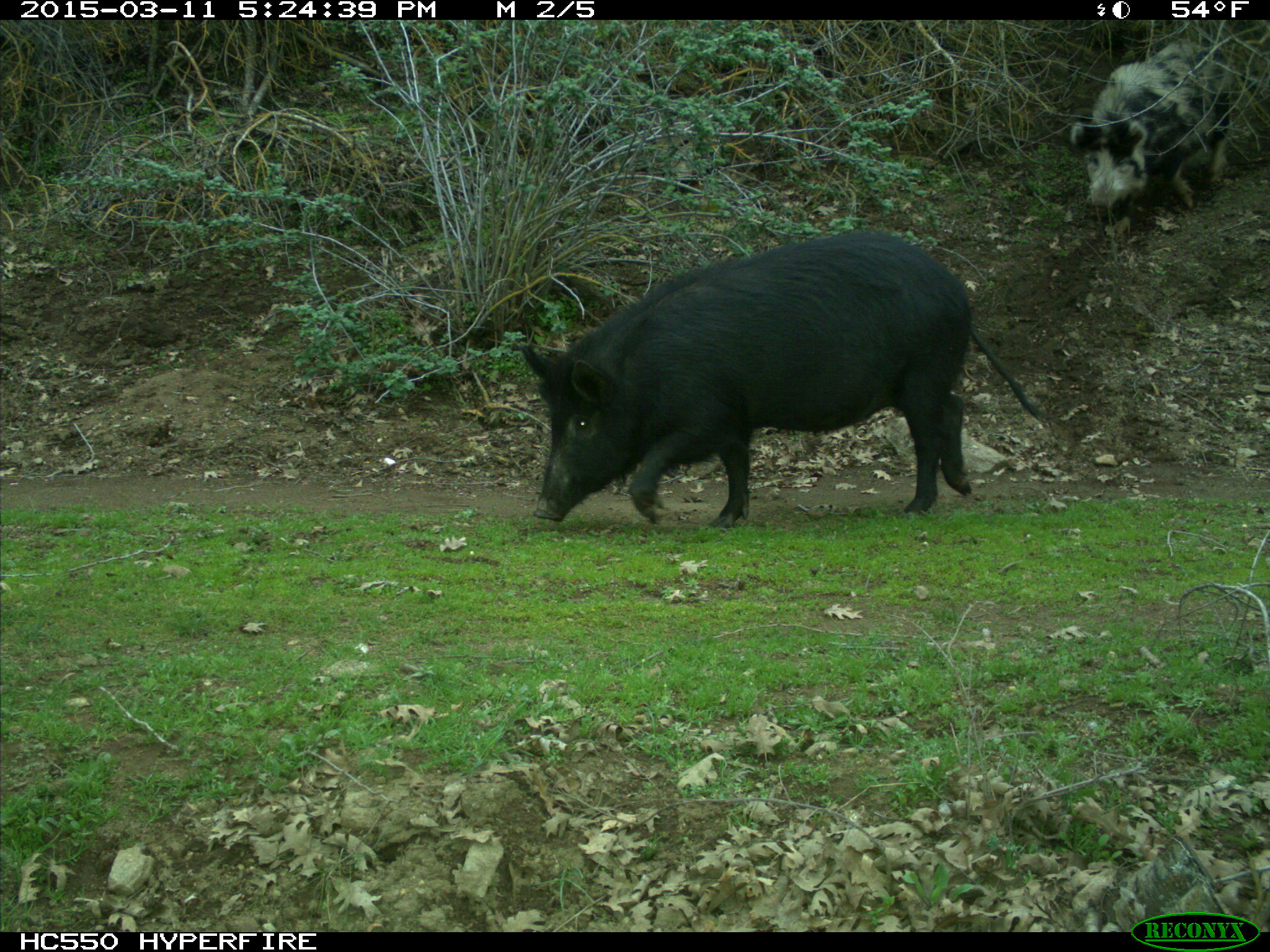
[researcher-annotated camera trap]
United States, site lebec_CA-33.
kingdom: Animalia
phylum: Chordata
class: Mammalia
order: Artiodactyla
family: Suidae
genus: Sus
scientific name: Sus scrofa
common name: wild boar